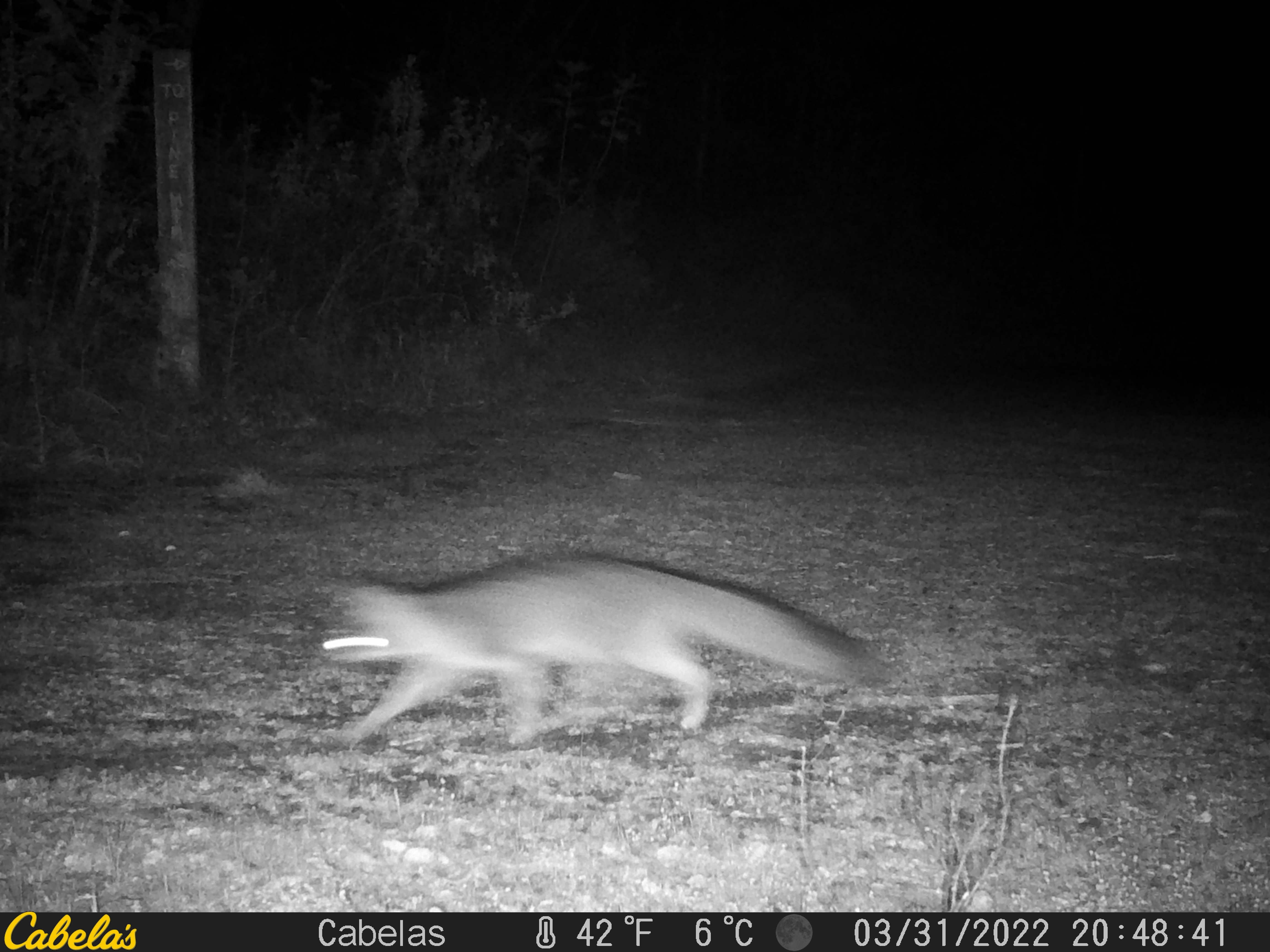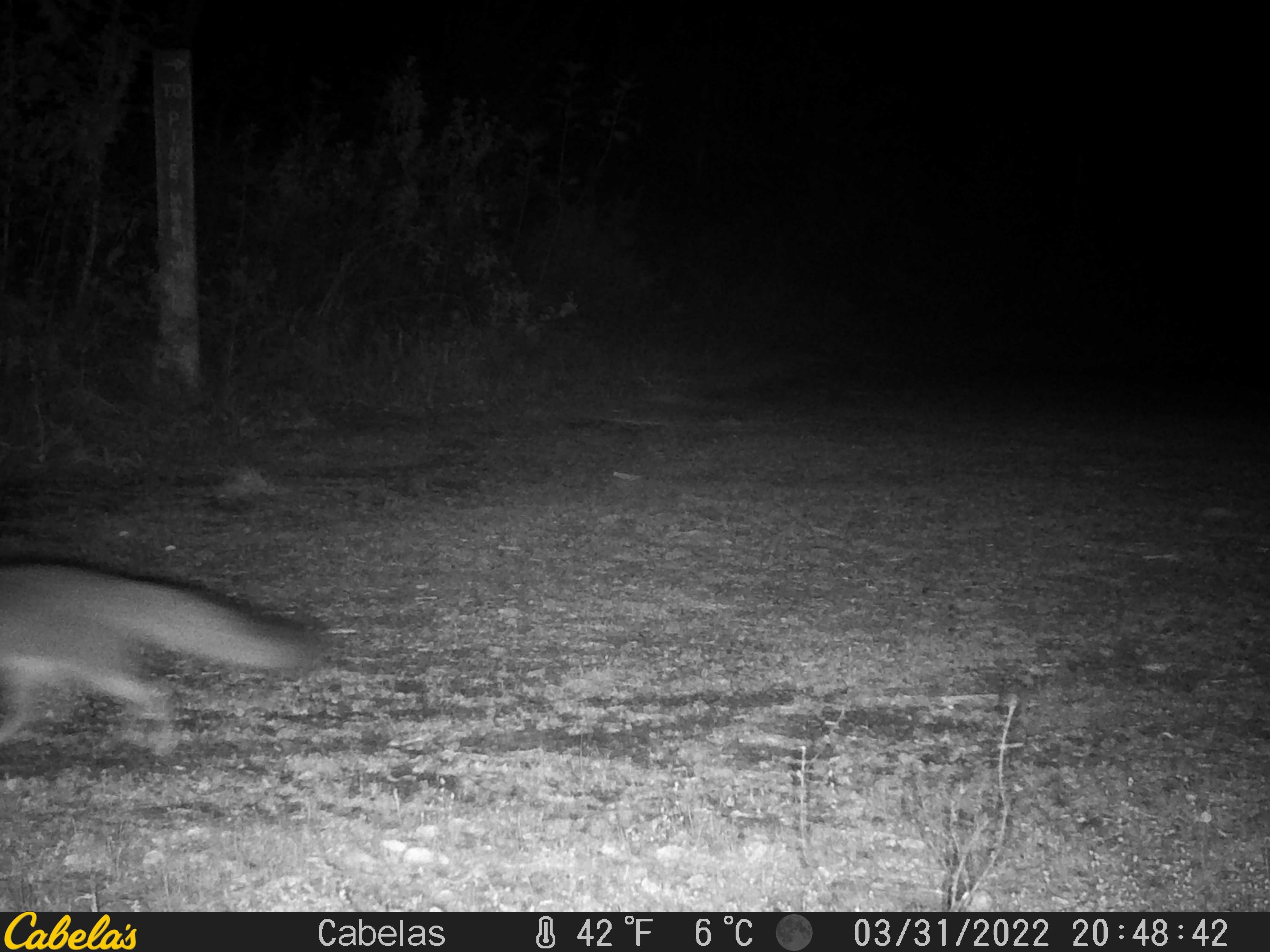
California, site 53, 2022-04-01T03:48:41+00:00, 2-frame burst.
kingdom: Animalia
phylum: Chordata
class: Mammalia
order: Carnivora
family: Canidae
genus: Urocyon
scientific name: Urocyon cinereoargenteus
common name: gray fox